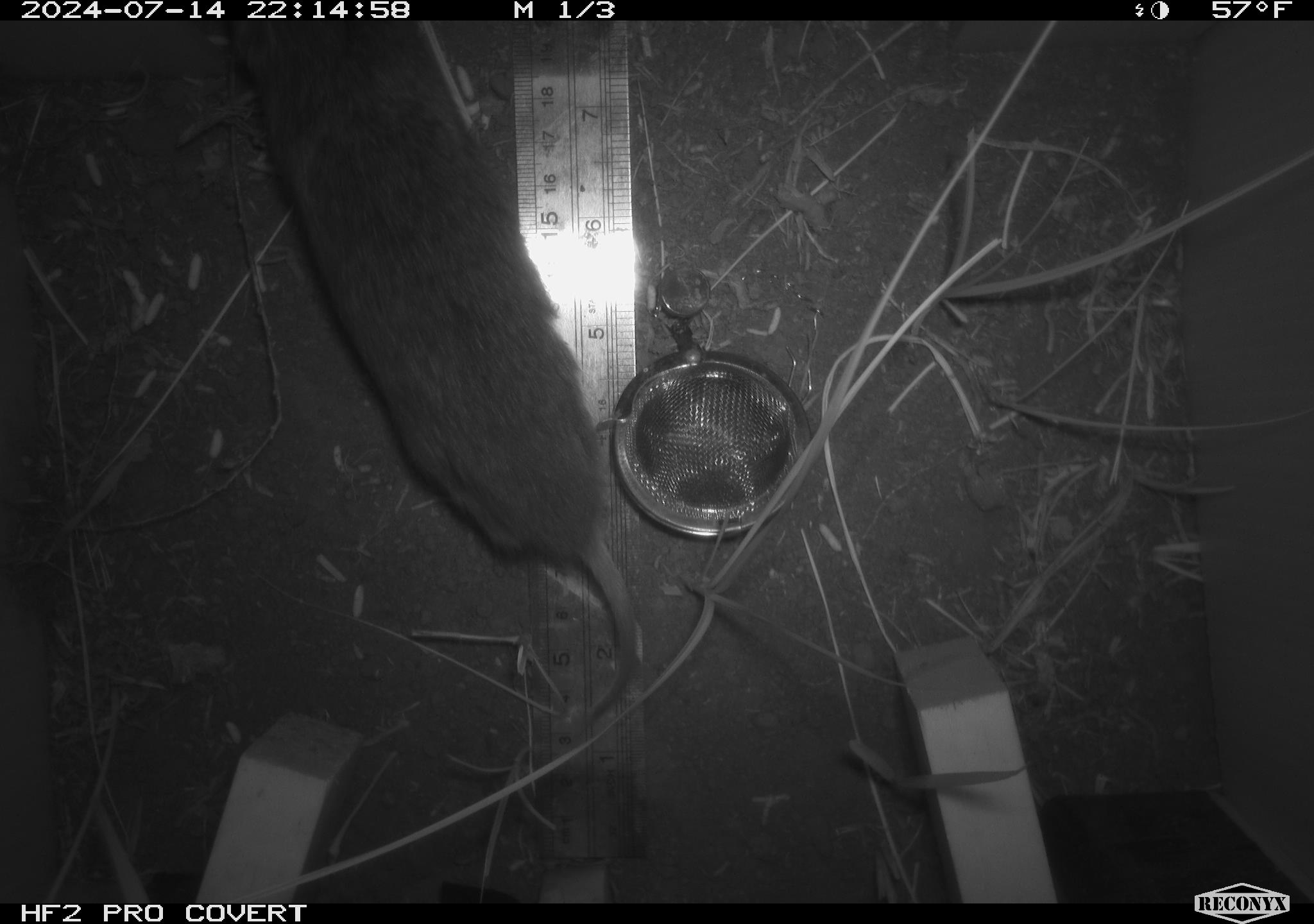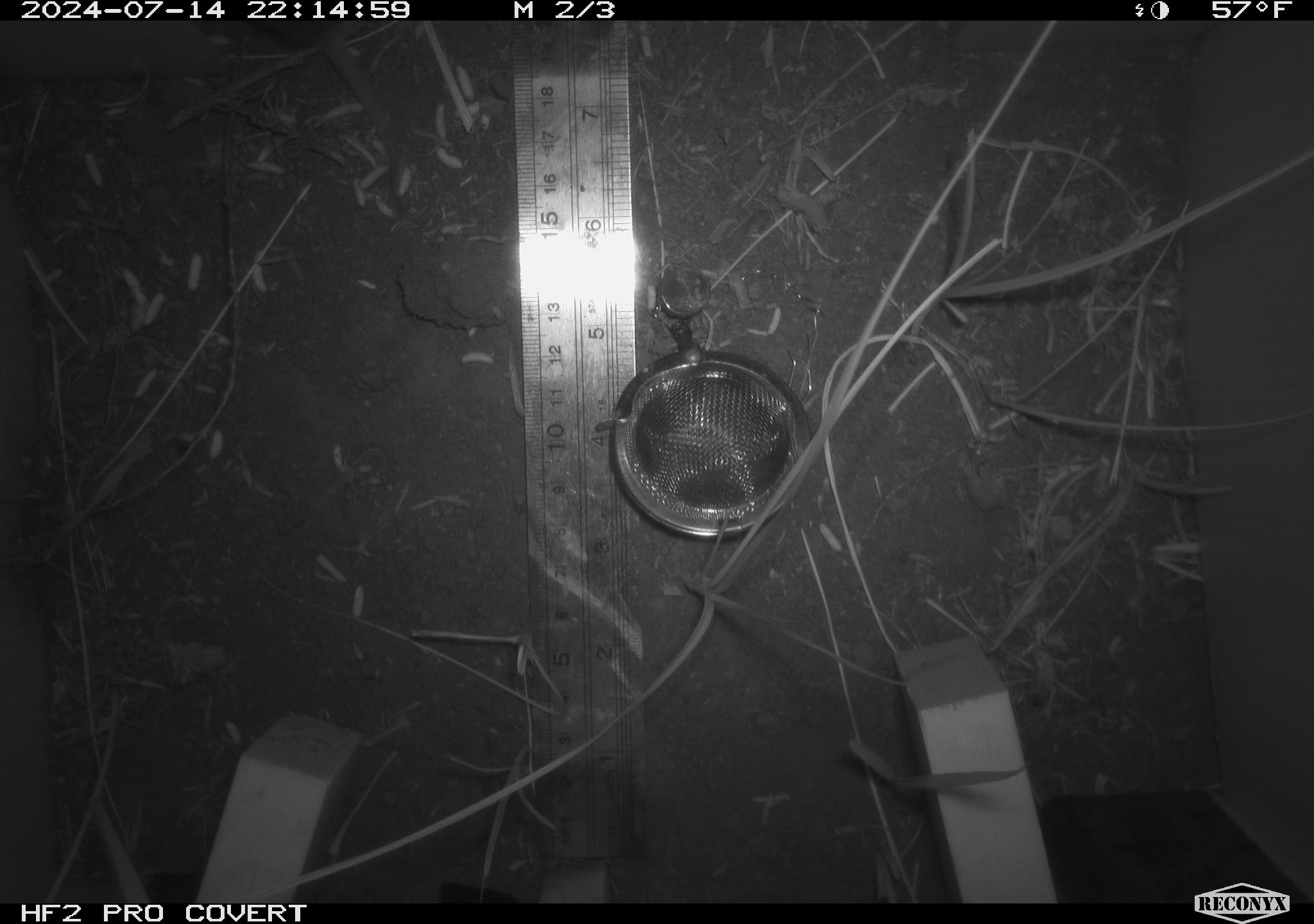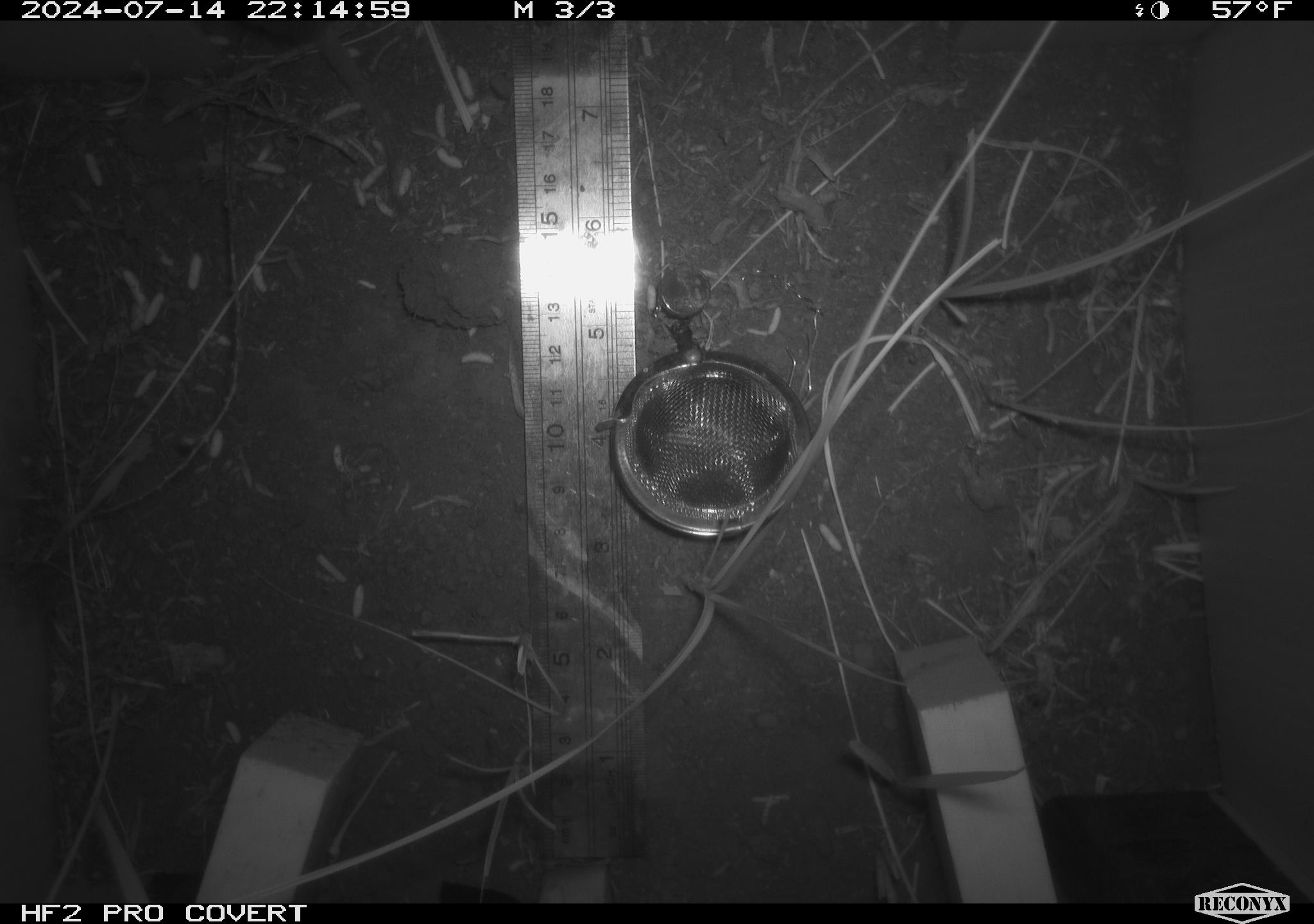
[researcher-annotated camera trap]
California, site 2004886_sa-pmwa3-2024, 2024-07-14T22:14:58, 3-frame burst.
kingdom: Animalia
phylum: Chordata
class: Mammalia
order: Rodentia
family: Cricetidae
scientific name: Arvicolinae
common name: voles, lemmings, and muskrats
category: arvicolinae subfamily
Arvicolinae subfamily (voles, lemmings, and muskrats) (Arvicolinae).